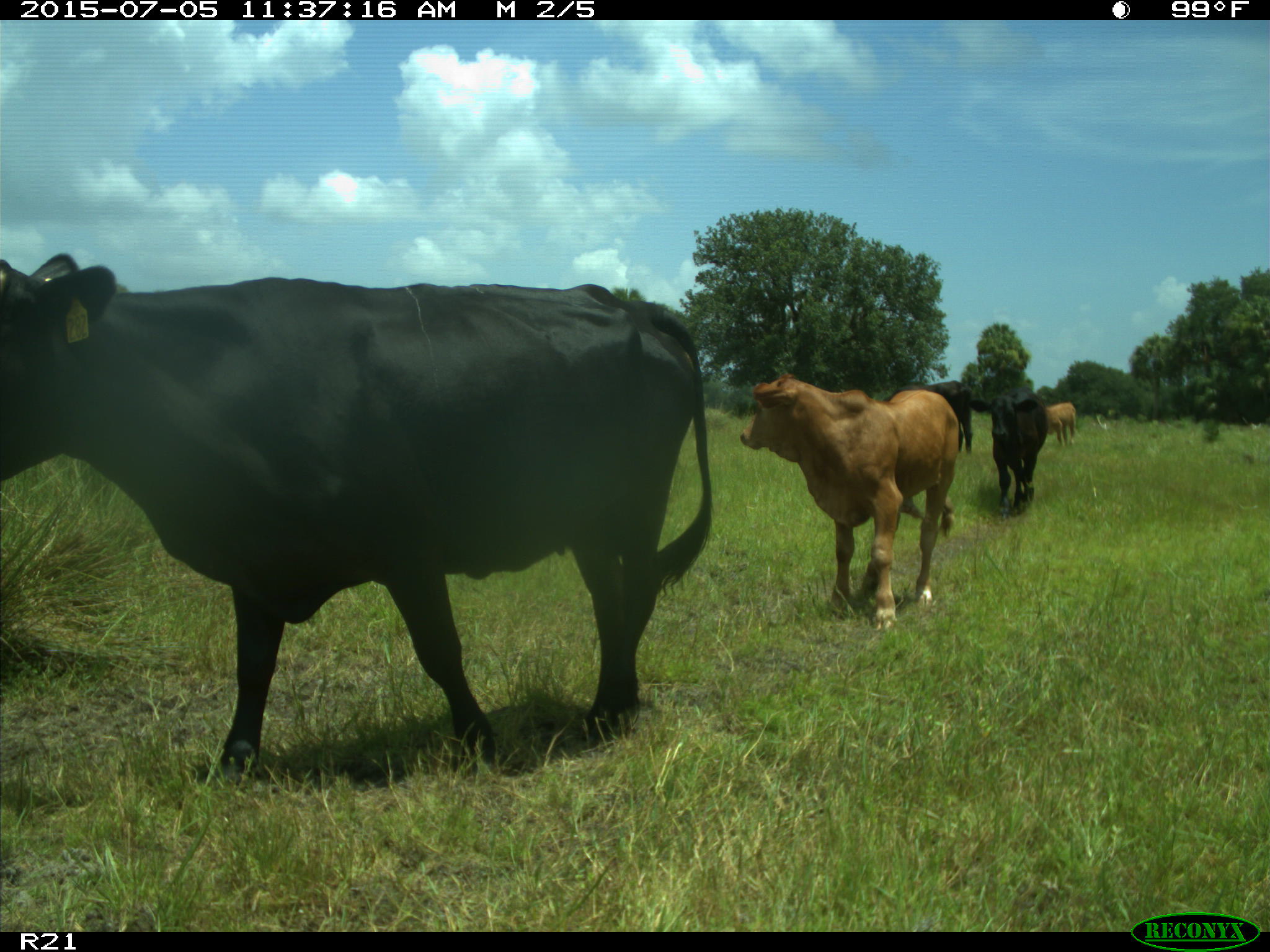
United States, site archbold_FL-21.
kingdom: Animalia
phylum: Chordata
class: Mammalia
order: Artiodactyla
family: Bovidae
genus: Bos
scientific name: Bos taurus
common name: domestic cow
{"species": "Bos taurus (domestic cow)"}